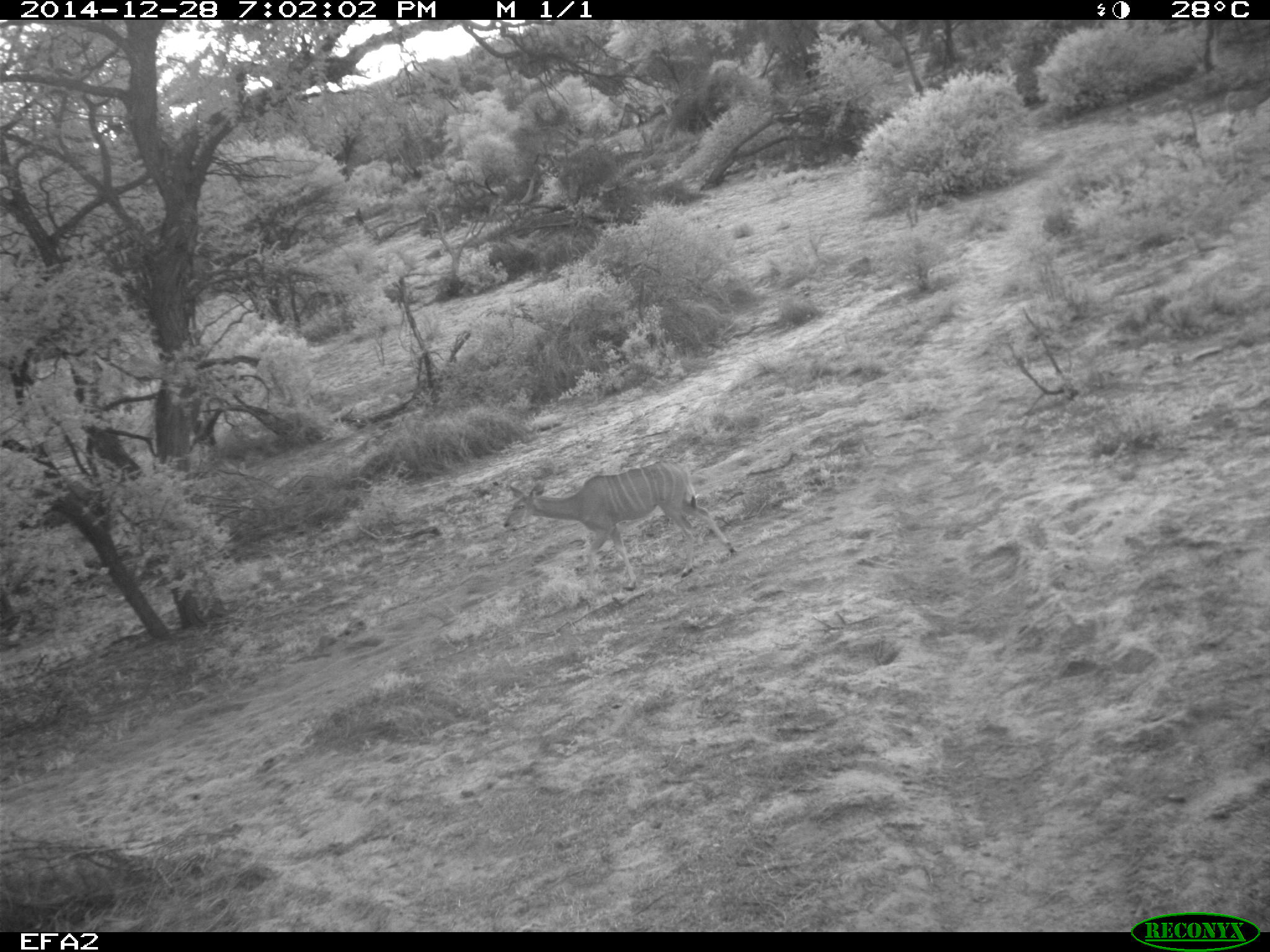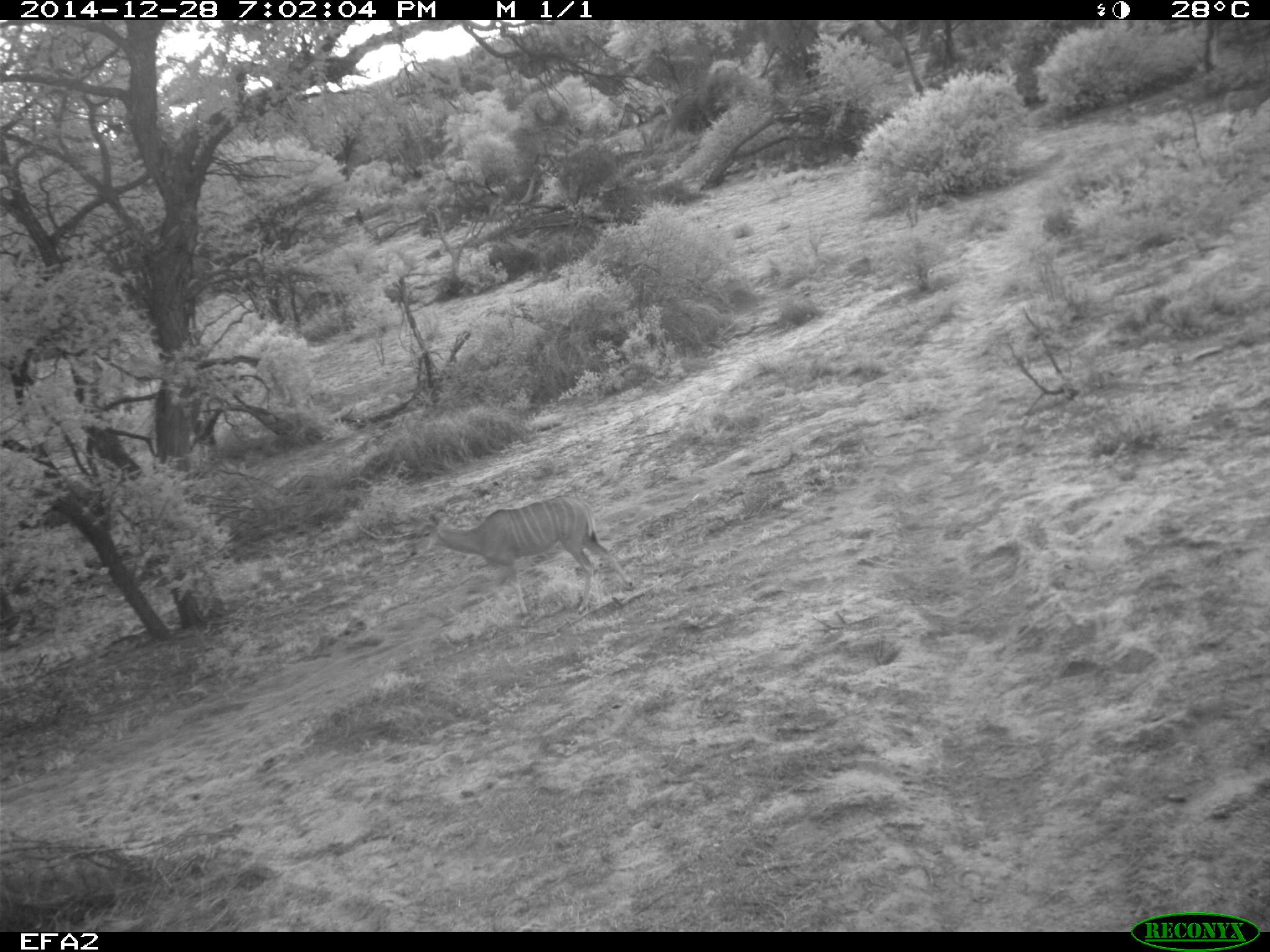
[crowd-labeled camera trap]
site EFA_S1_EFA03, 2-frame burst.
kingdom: Animalia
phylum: Chordata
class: Mammalia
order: Artiodactyla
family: Bovidae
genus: Tragelaphus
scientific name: Tragelaphus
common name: kudu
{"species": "kudu (Tragelaphus)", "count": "1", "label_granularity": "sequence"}